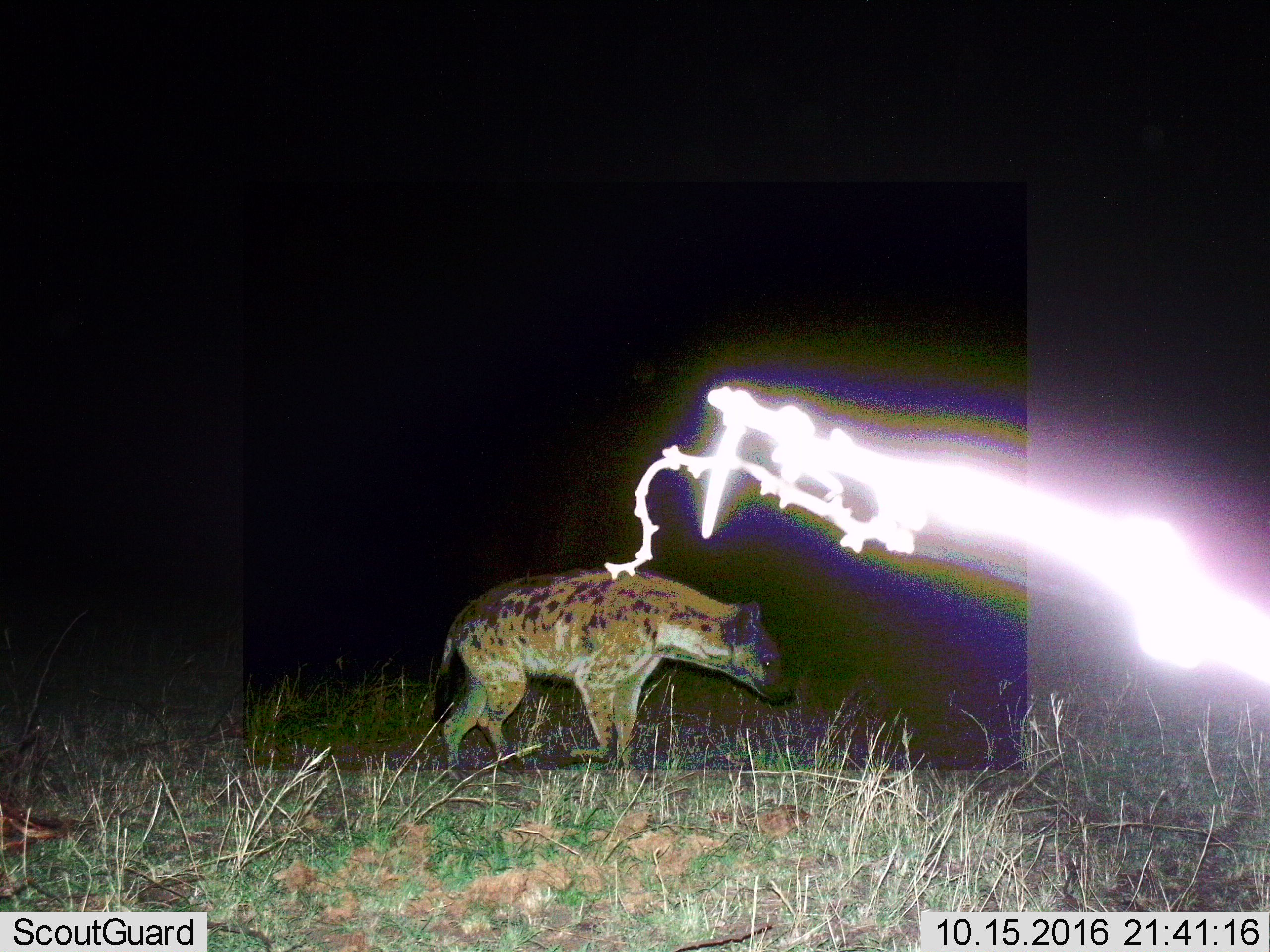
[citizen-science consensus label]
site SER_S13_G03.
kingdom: Animalia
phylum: Chordata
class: Mammalia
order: Carnivora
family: Hyaenidae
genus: Crocuta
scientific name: Crocuta crocuta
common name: spotted hyena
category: hyenaspotted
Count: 1.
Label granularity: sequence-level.